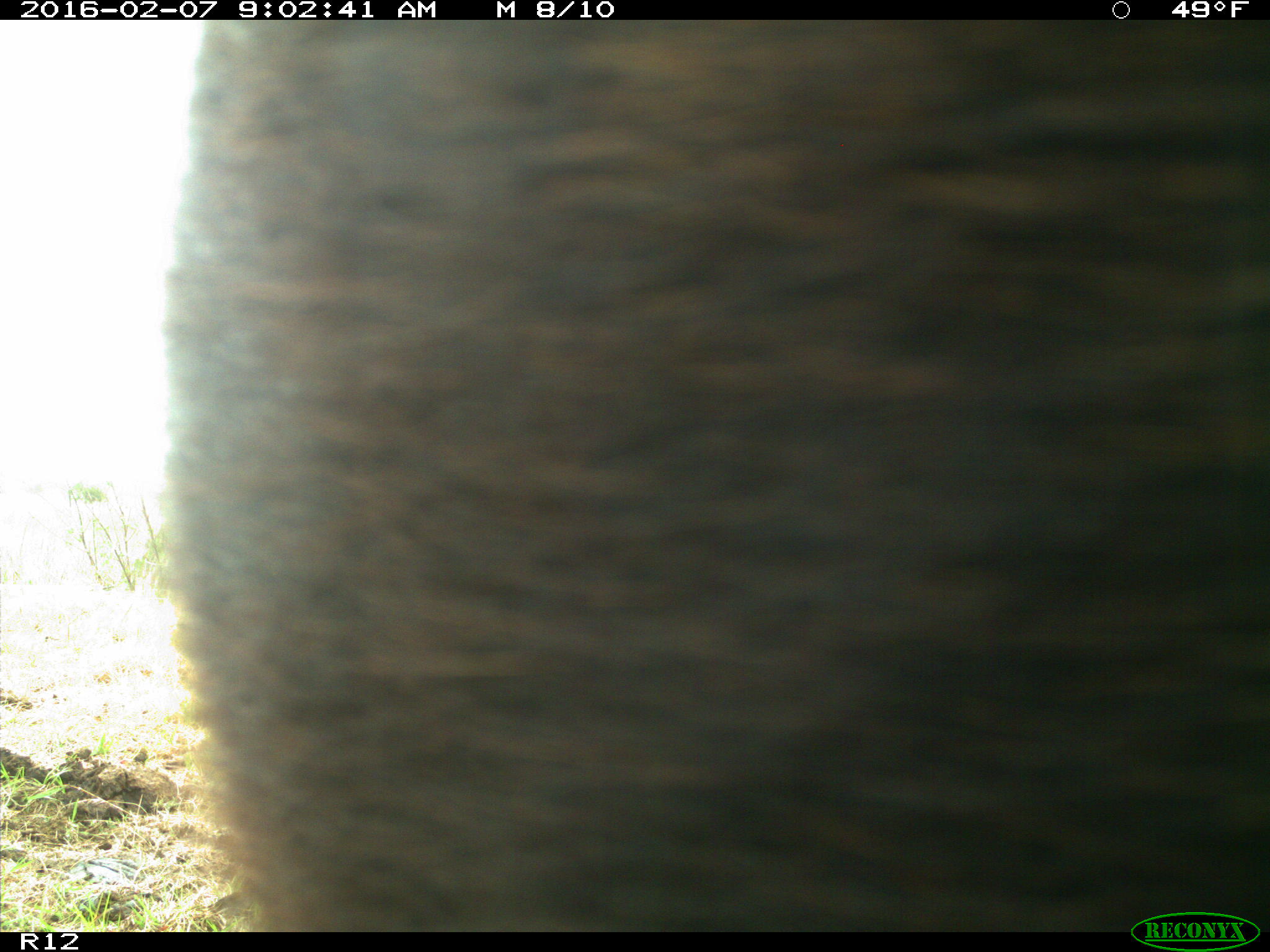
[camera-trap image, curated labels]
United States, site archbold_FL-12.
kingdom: Animalia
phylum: Chordata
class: Mammalia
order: Artiodactyla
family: Bovidae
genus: Bos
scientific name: Bos taurus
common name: domestic cow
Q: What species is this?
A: Bos taurus (domestic cow).